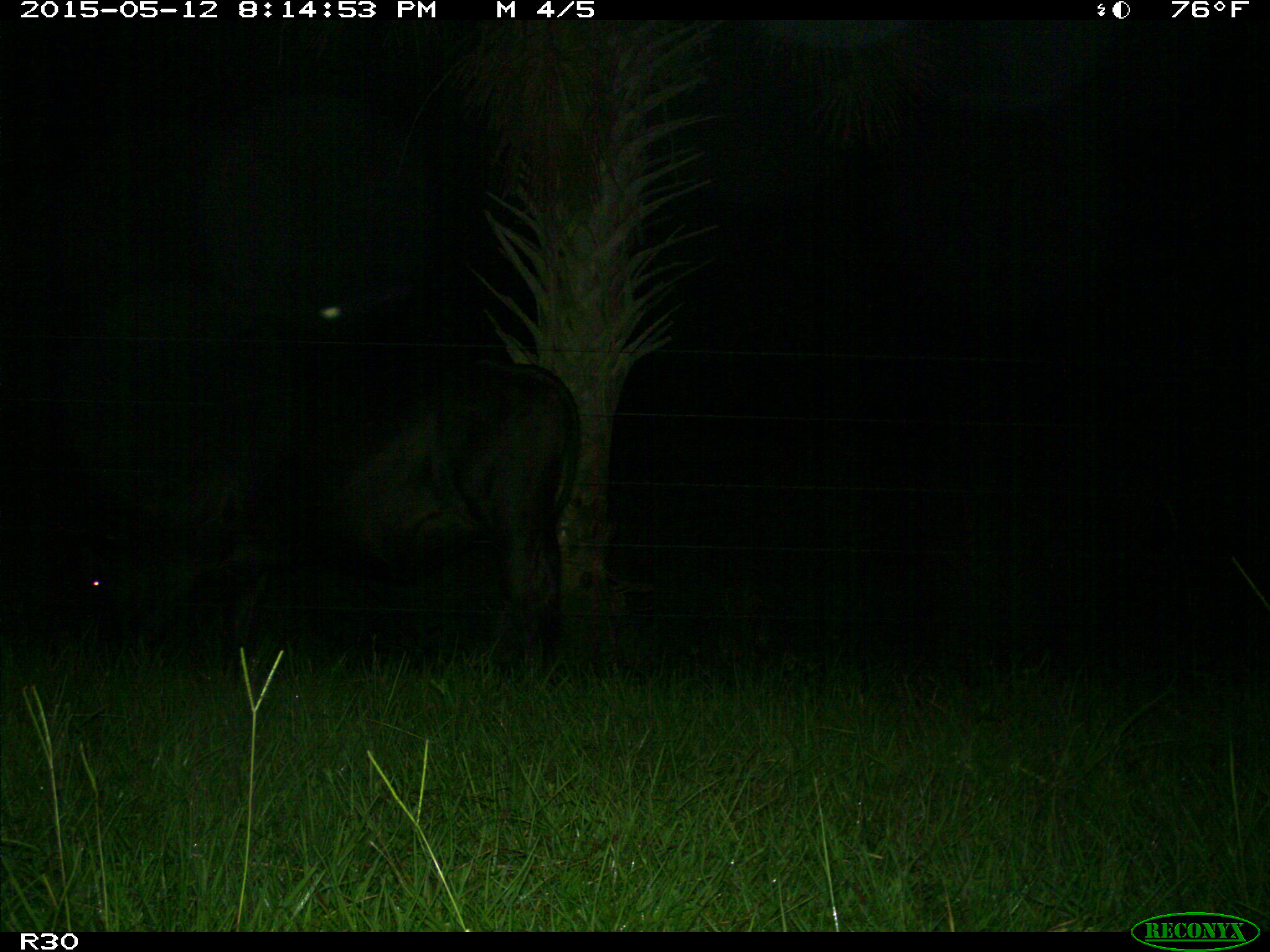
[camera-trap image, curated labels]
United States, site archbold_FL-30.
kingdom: Animalia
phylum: Chordata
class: Mammalia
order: Artiodactyla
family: Bovidae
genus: Bos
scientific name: Bos taurus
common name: domestic cow